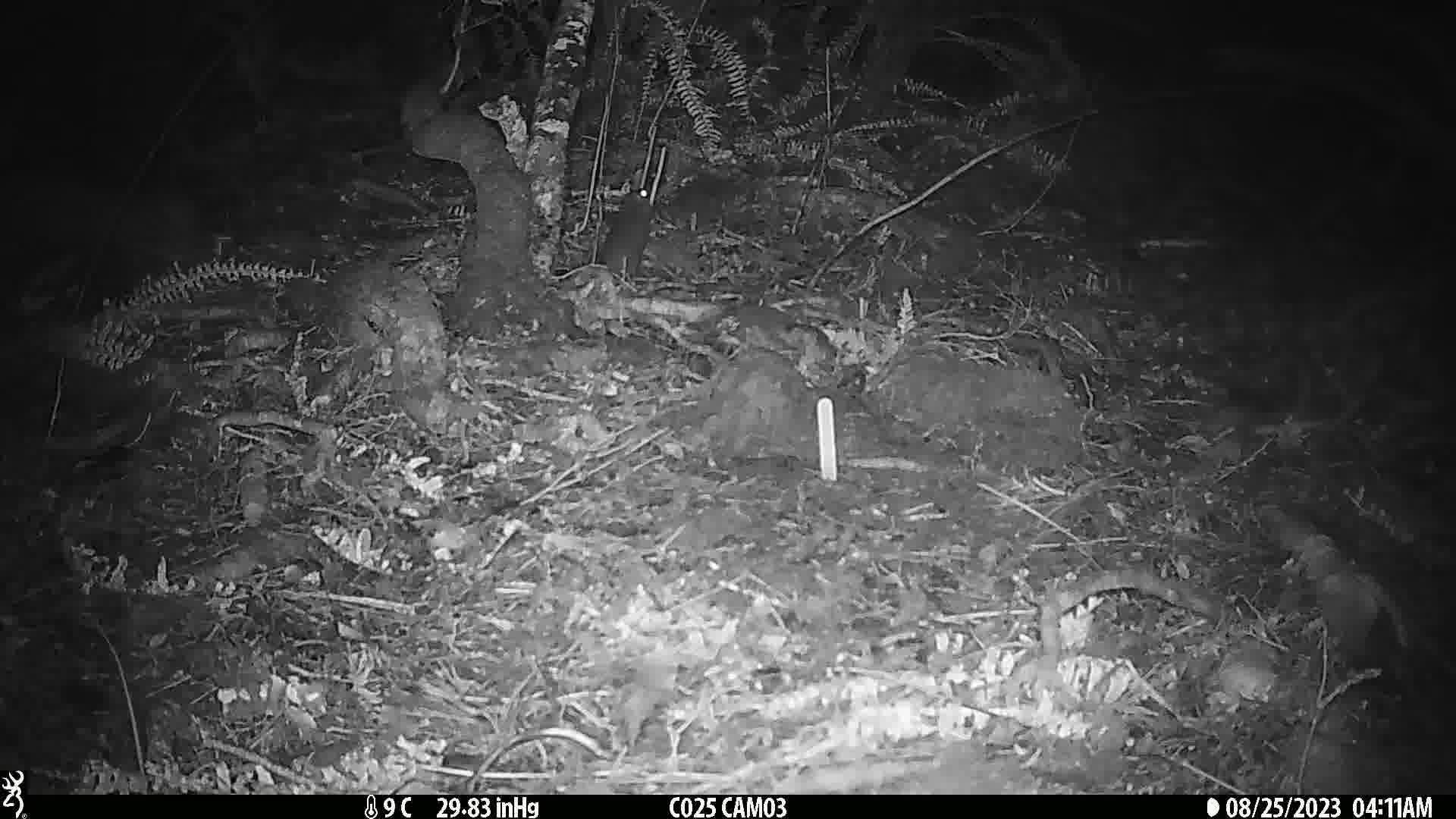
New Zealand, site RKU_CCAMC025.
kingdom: Animalia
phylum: Chordata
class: Mammalia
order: Rodentia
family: Muridae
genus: Rattus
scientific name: Rattus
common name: rat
Rat (Rattus).